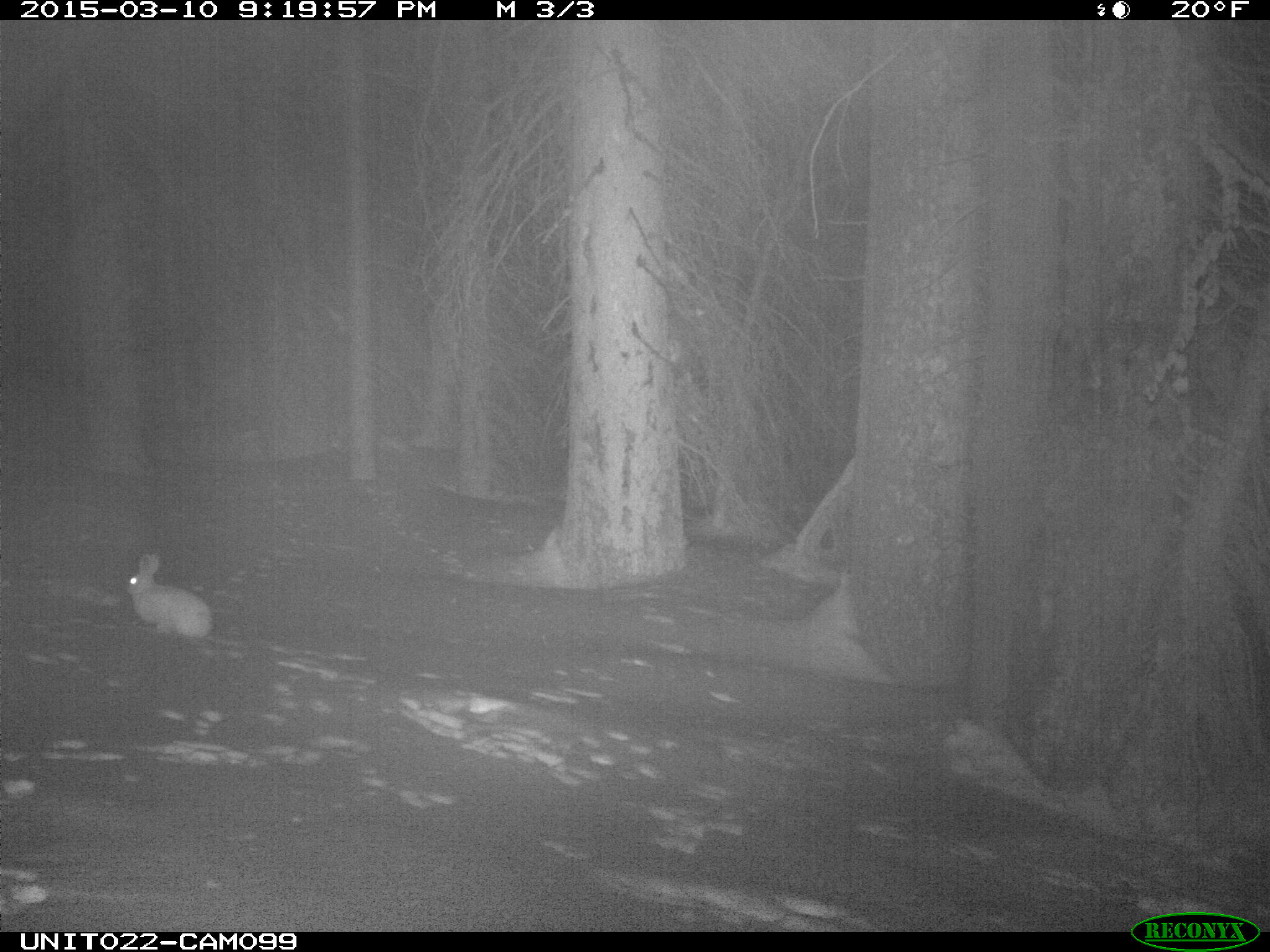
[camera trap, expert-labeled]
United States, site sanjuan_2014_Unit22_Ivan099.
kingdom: Animalia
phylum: Chordata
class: Mammalia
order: Lagomorpha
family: Leporidae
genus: Lepus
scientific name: Lepus americanus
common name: snowshoe hare